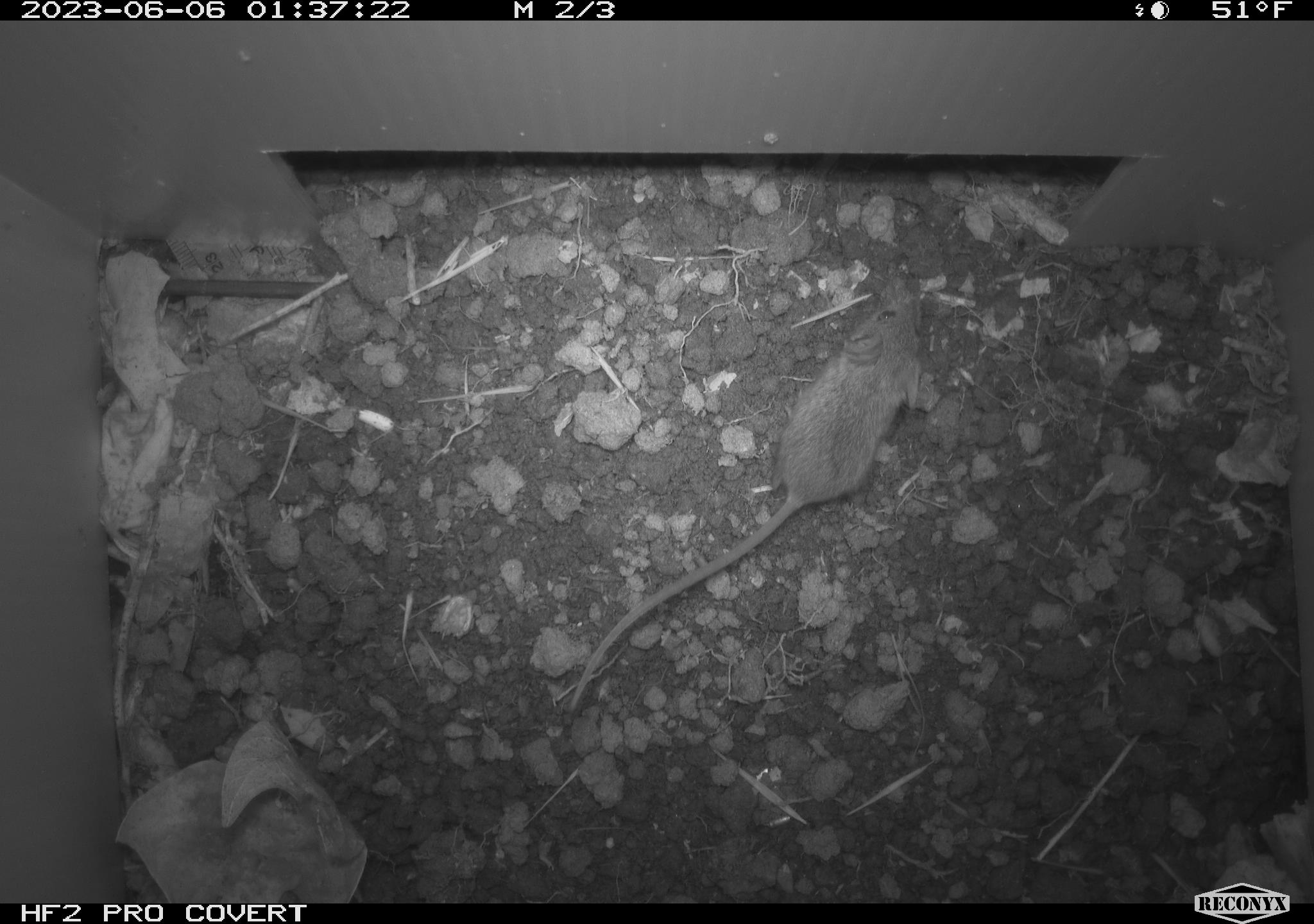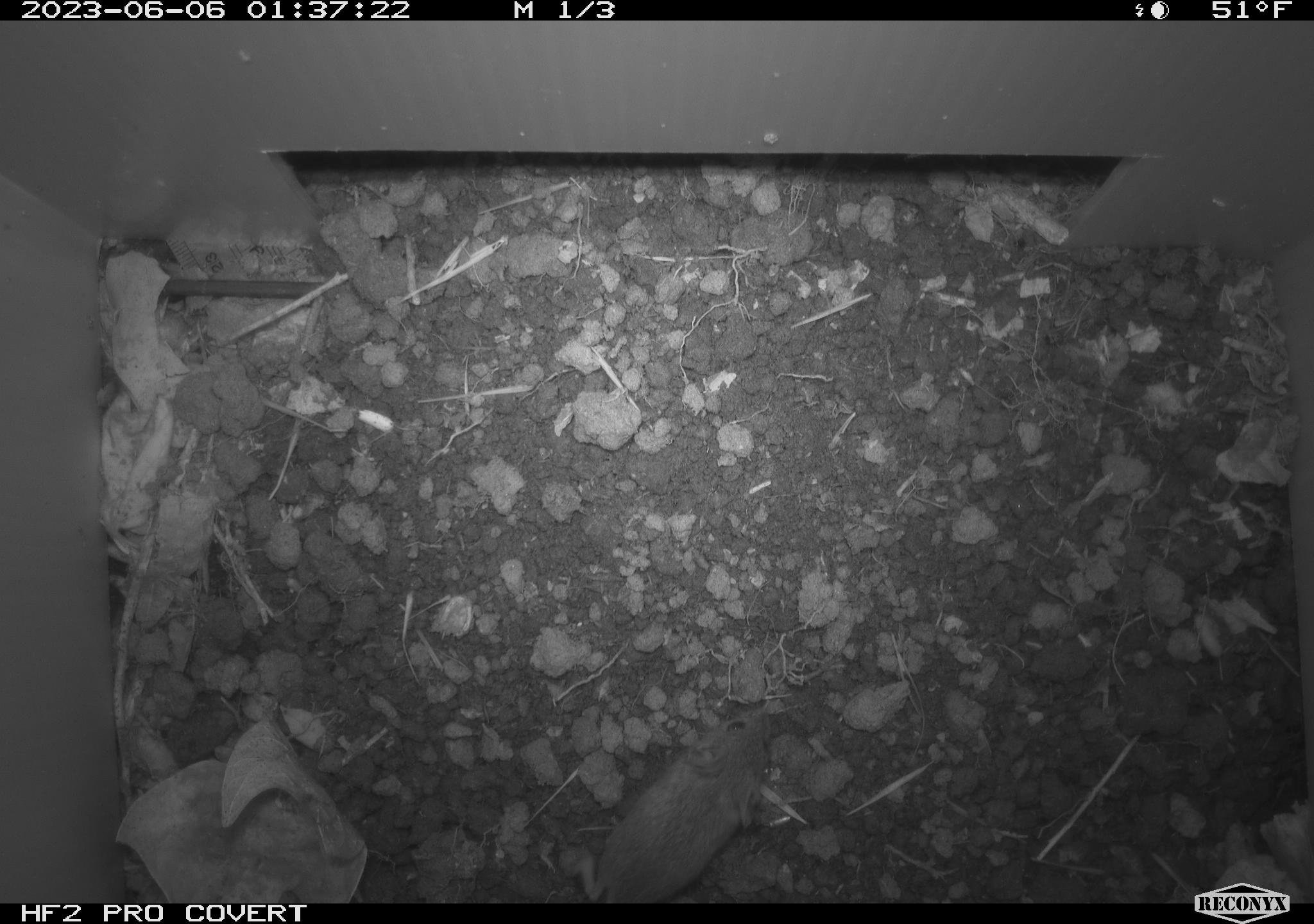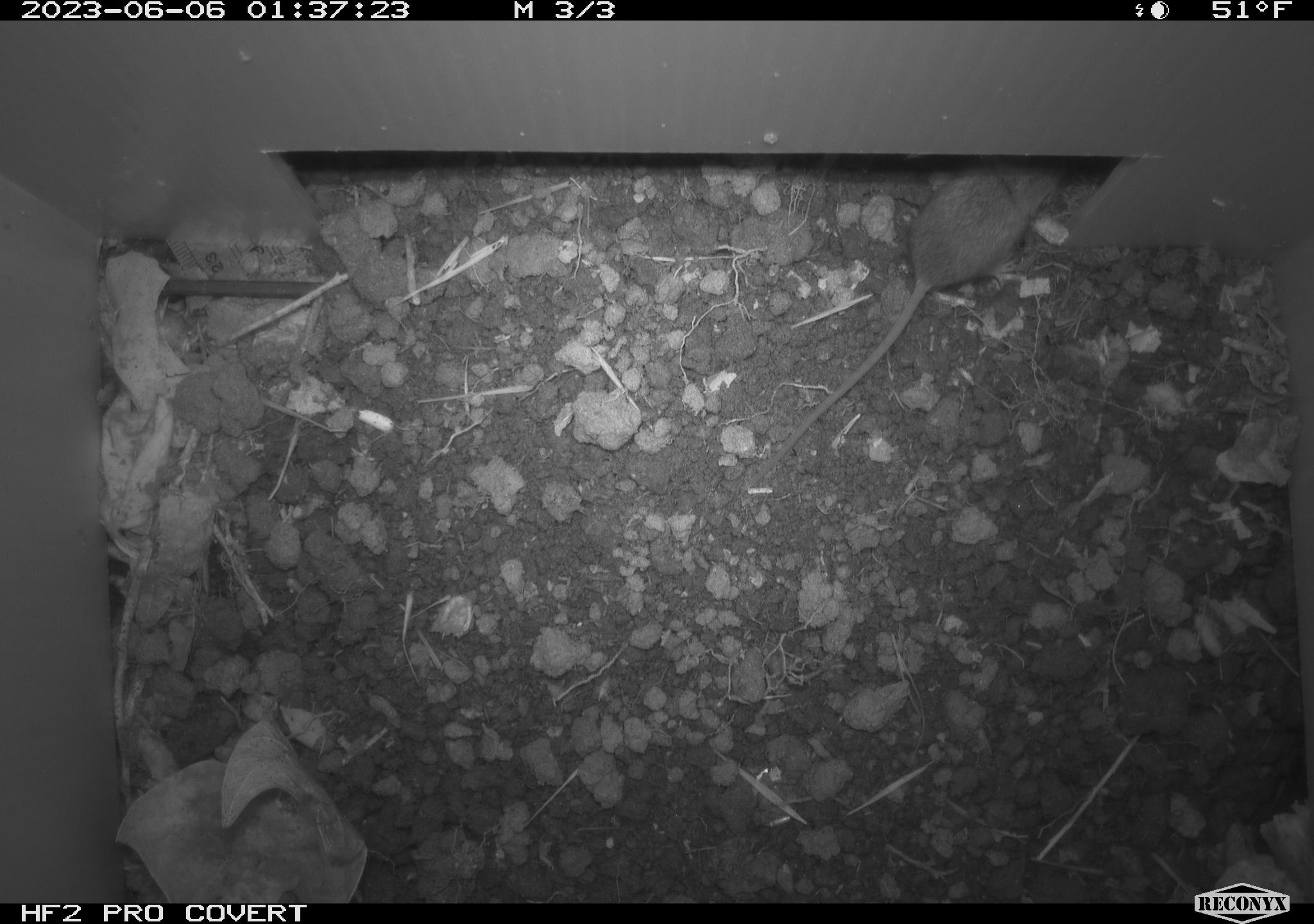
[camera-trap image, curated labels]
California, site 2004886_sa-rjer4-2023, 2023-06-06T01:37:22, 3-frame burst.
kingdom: Animalia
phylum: Chordata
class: Mammalia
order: Rodentia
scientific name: Rodentia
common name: mouse species